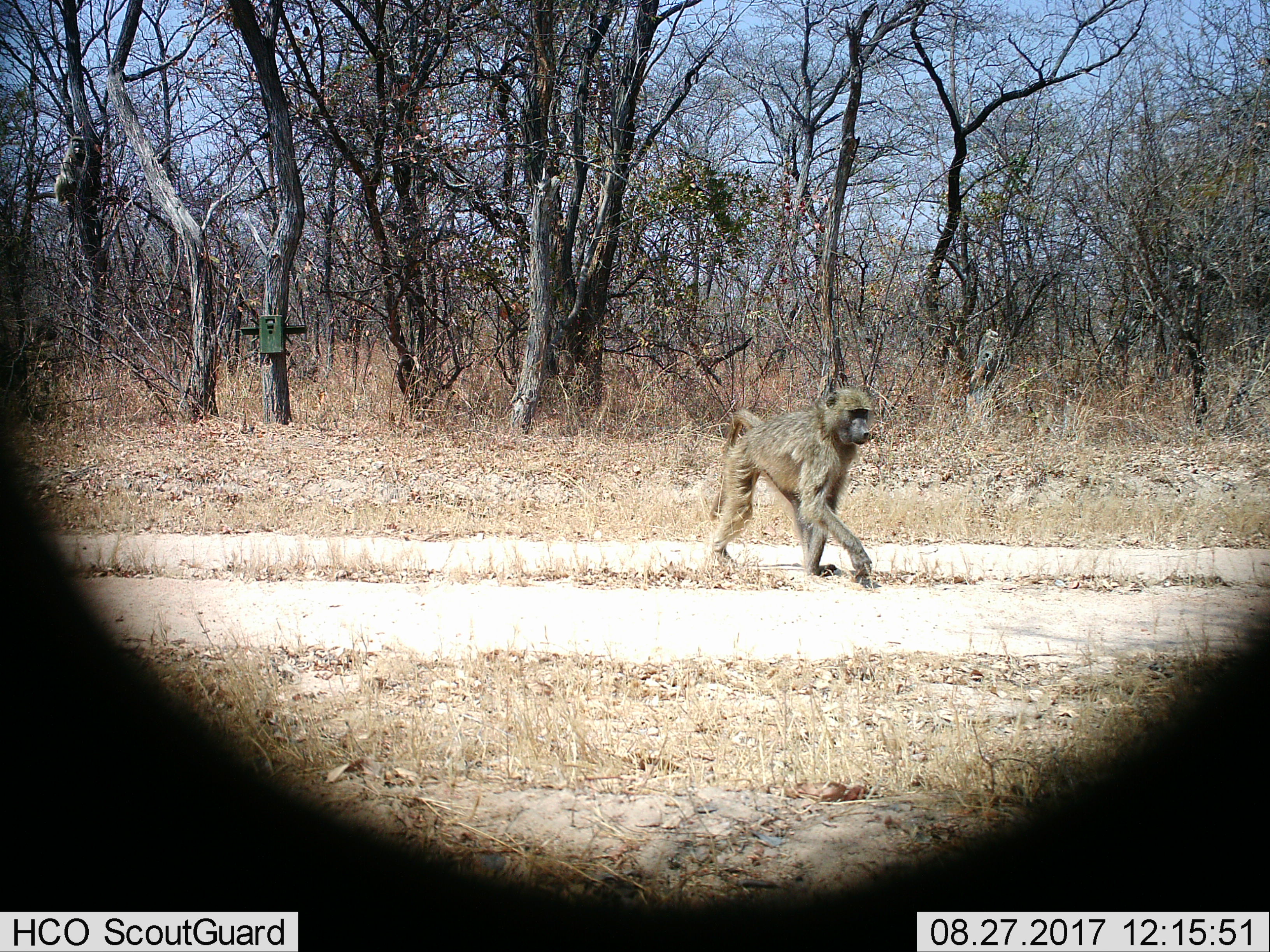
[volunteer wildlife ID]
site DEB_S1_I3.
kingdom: Animalia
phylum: Chordata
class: Mammalia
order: Primates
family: Cercopithecidae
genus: Papio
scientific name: Papio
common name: baboon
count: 1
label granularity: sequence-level